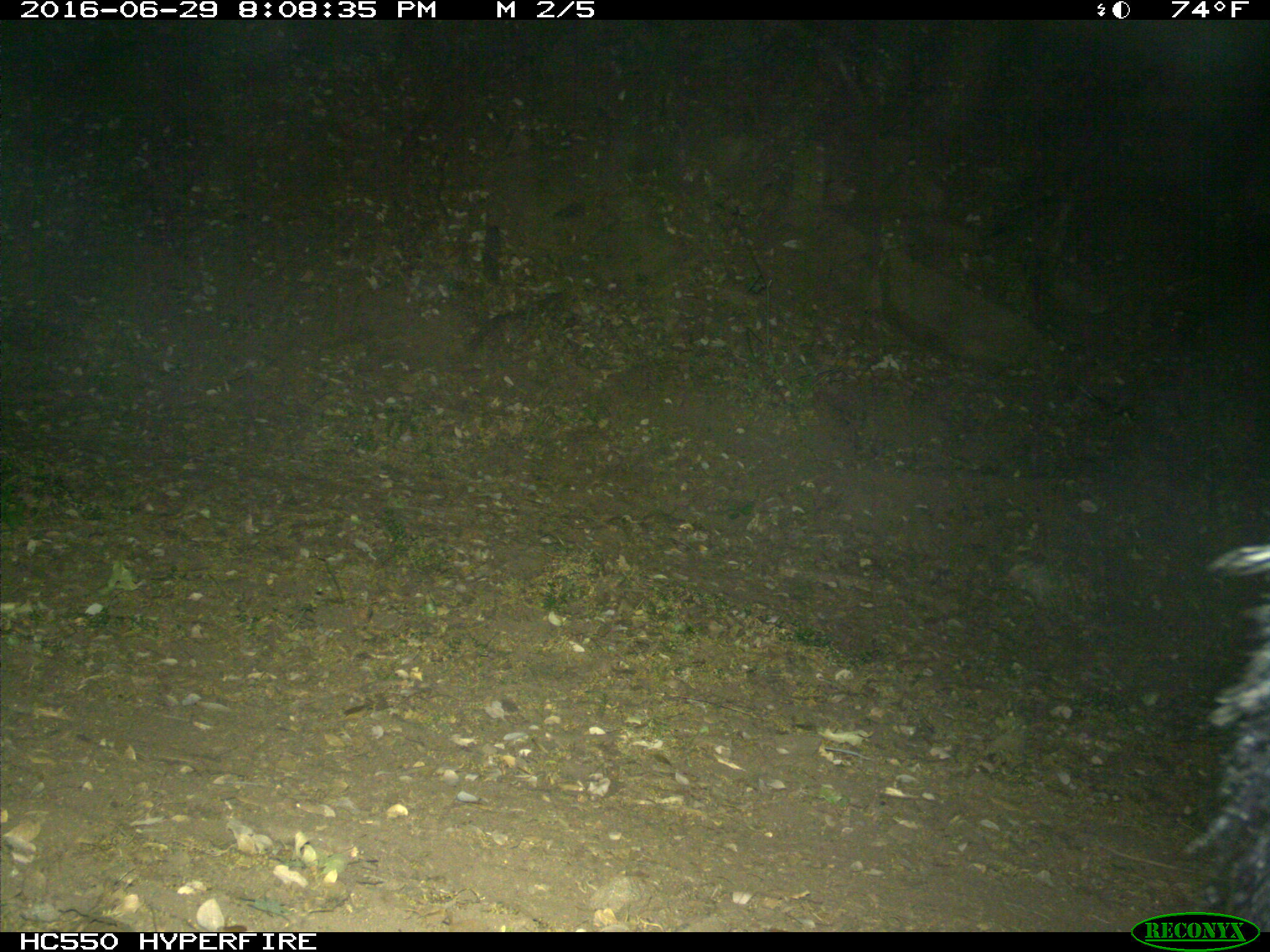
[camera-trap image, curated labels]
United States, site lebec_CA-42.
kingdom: Animalia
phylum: Chordata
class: Mammalia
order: Carnivora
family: Mephitidae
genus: Mephitis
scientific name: Mephitis mephitis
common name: striped skunk